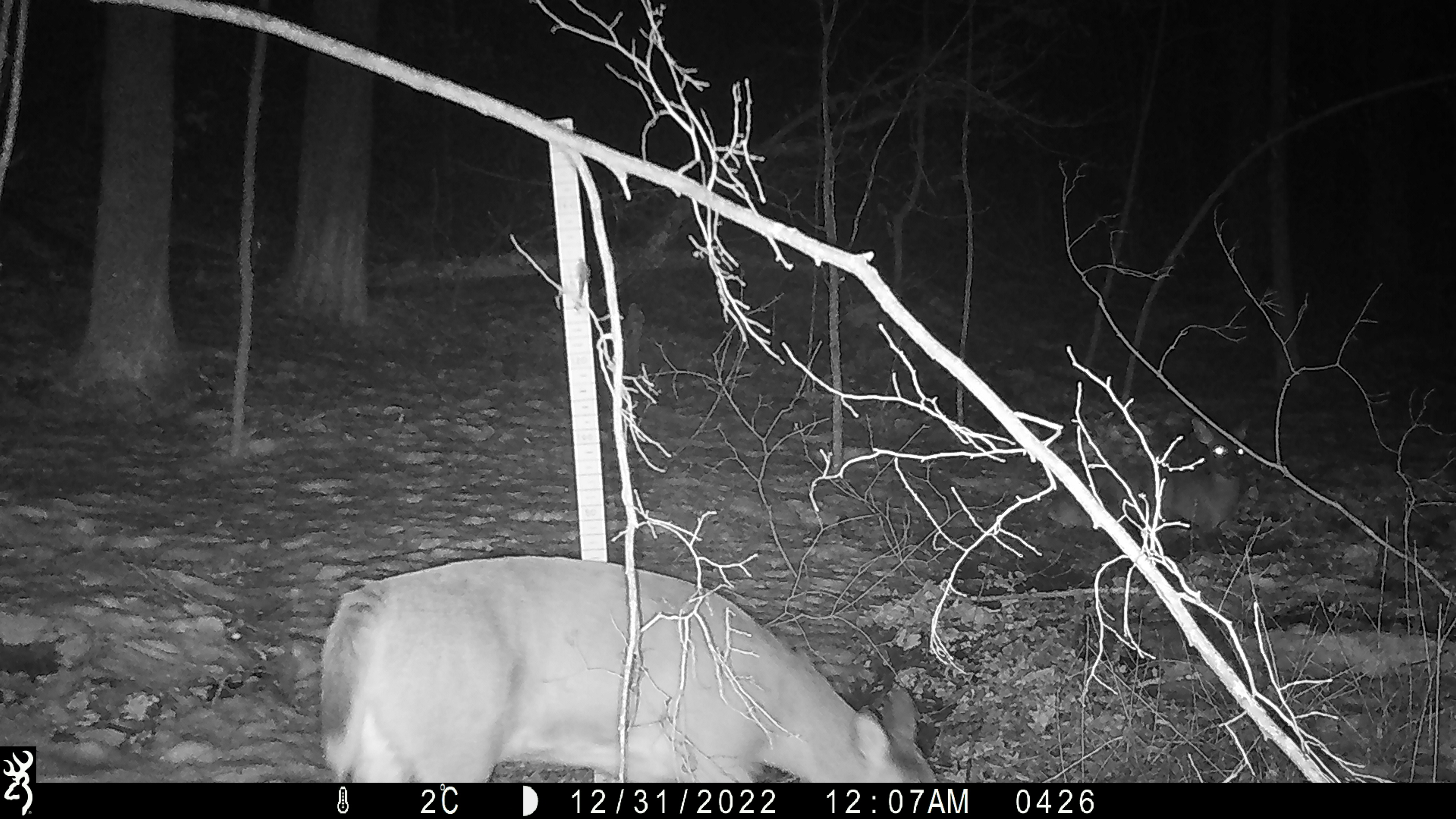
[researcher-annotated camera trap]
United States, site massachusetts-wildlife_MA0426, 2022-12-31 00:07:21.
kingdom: Animalia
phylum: Chordata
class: Mammalia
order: Artiodactyla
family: Cervidae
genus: Odocoileus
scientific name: Odocoileus virginianus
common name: white-tailed deer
White-tailed deer (Odocoileus virginianus).